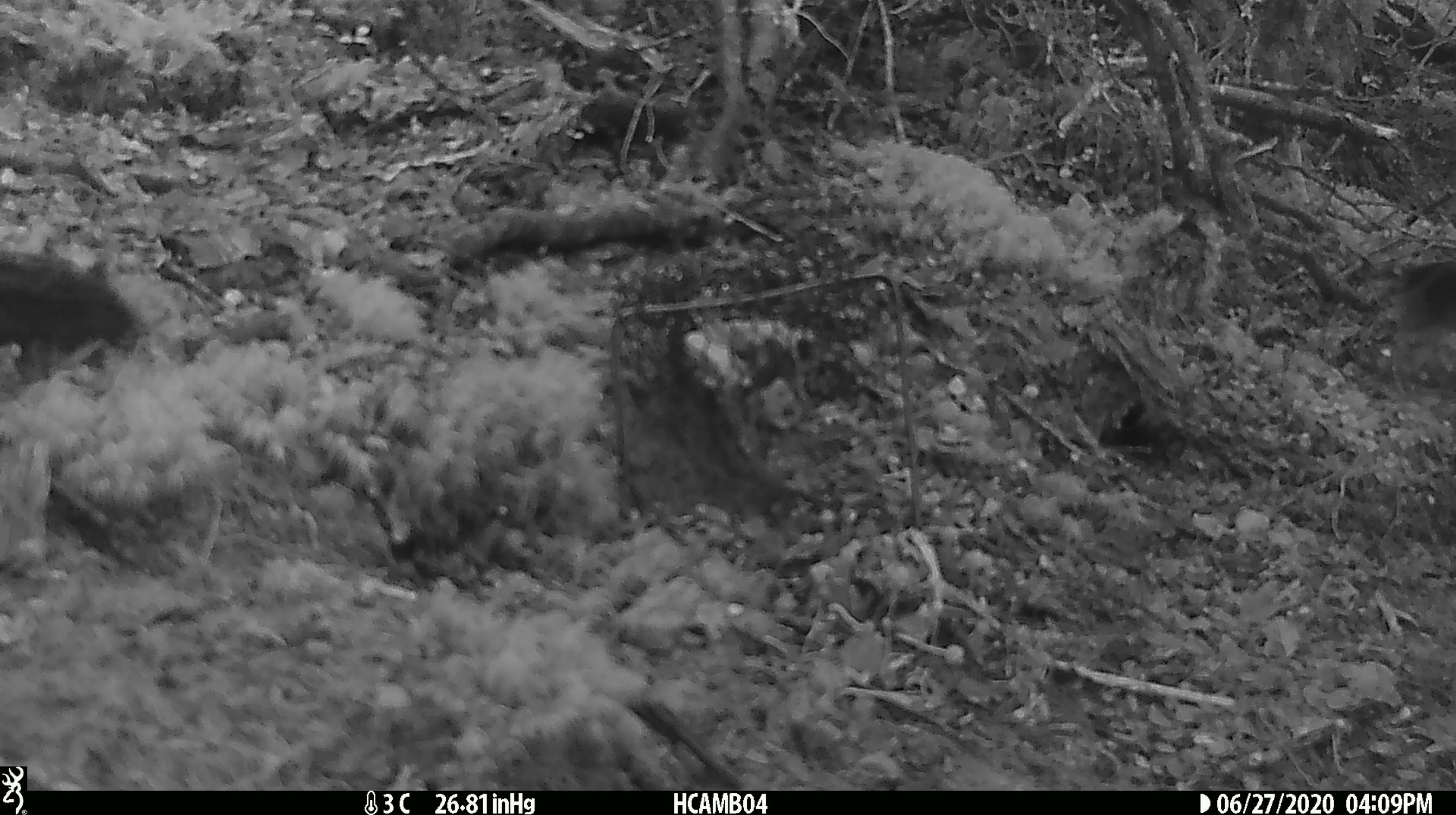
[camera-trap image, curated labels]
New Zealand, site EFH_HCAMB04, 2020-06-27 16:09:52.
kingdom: Animalia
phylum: Chordata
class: Mammalia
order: Rodentia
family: Muridae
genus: Mus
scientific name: Mus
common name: mouse